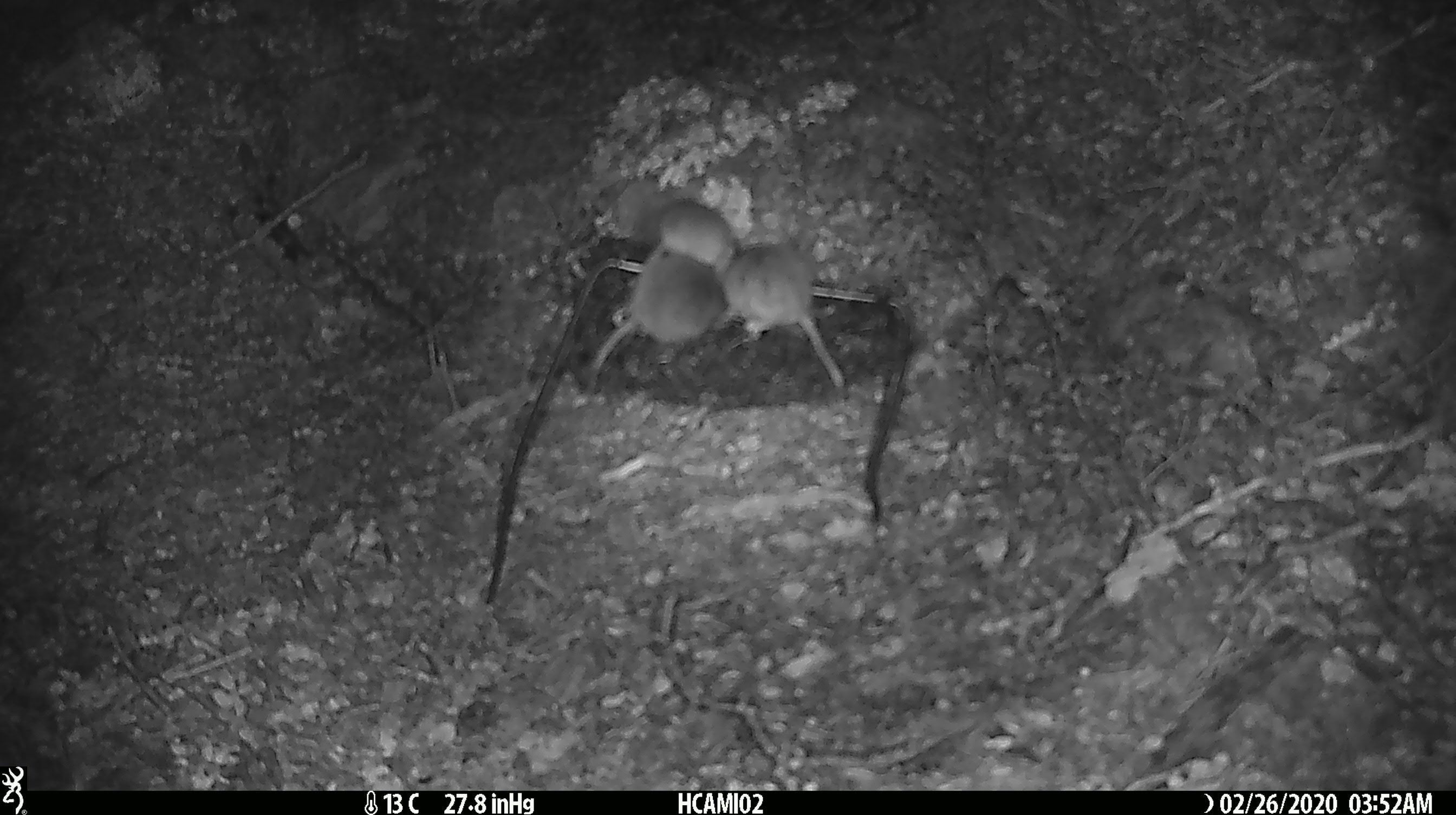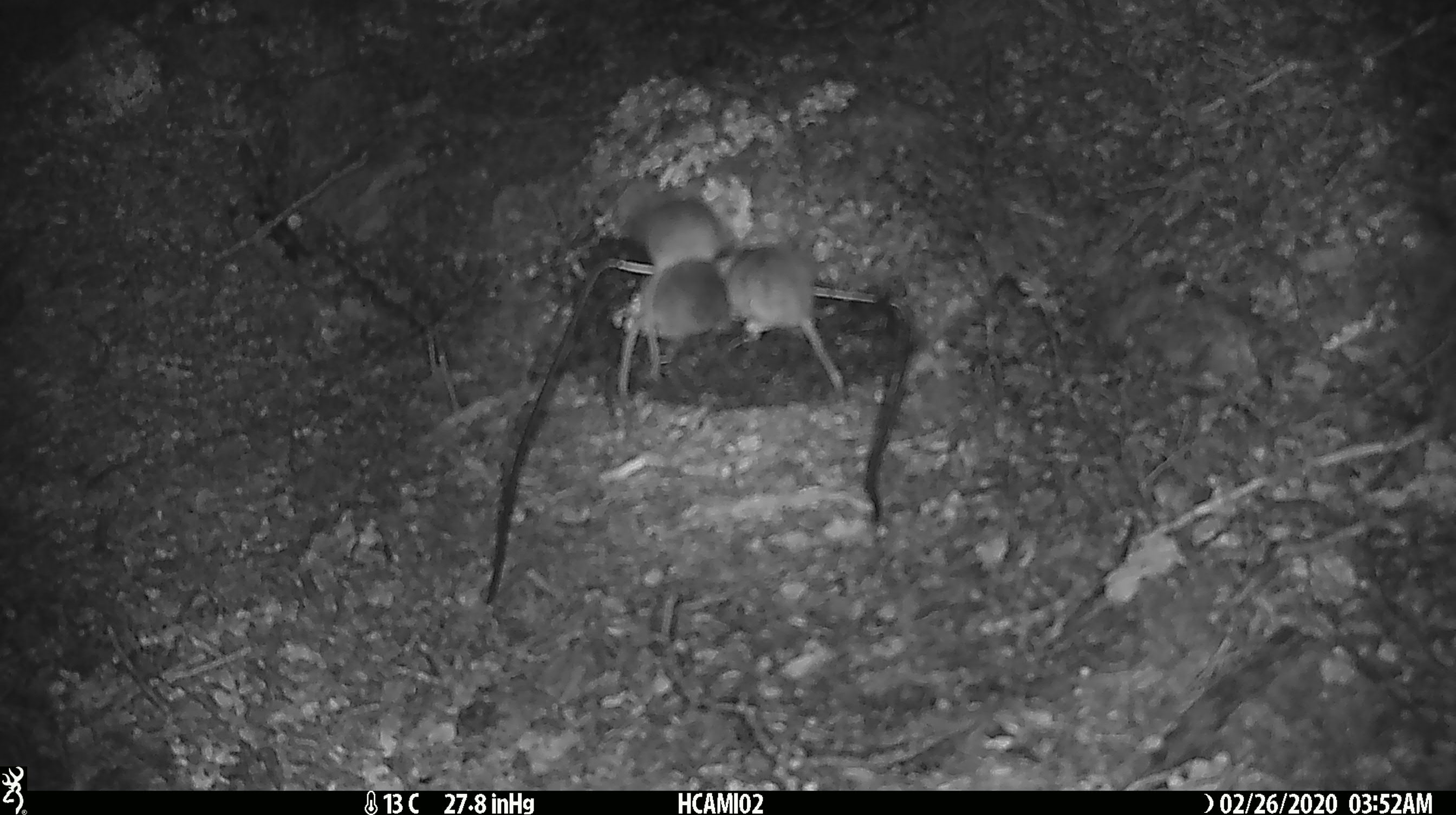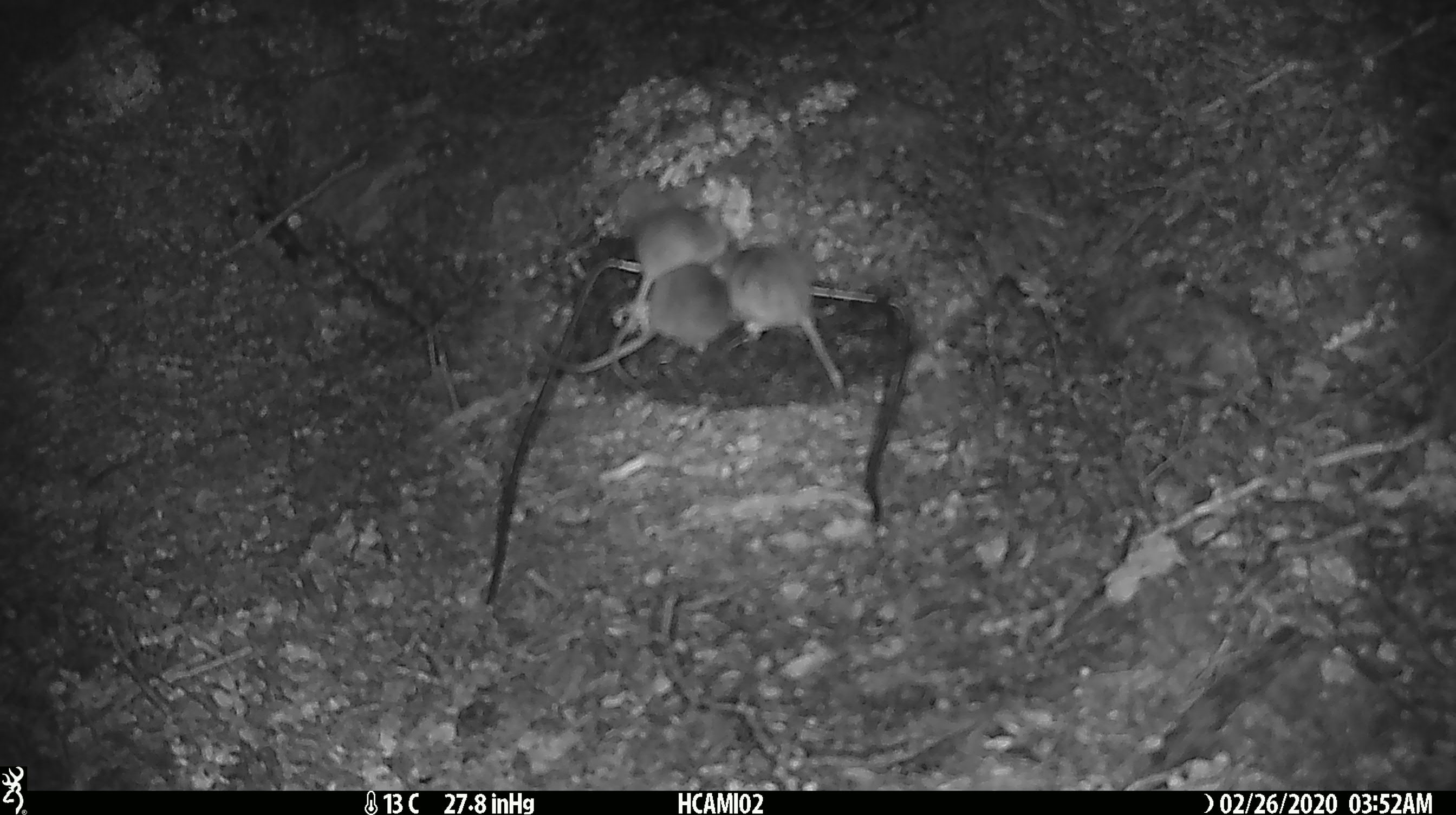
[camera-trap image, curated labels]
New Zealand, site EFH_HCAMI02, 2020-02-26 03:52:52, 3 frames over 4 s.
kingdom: Animalia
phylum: Chordata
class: Mammalia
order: Rodentia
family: Muridae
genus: Mus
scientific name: Mus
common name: mouse